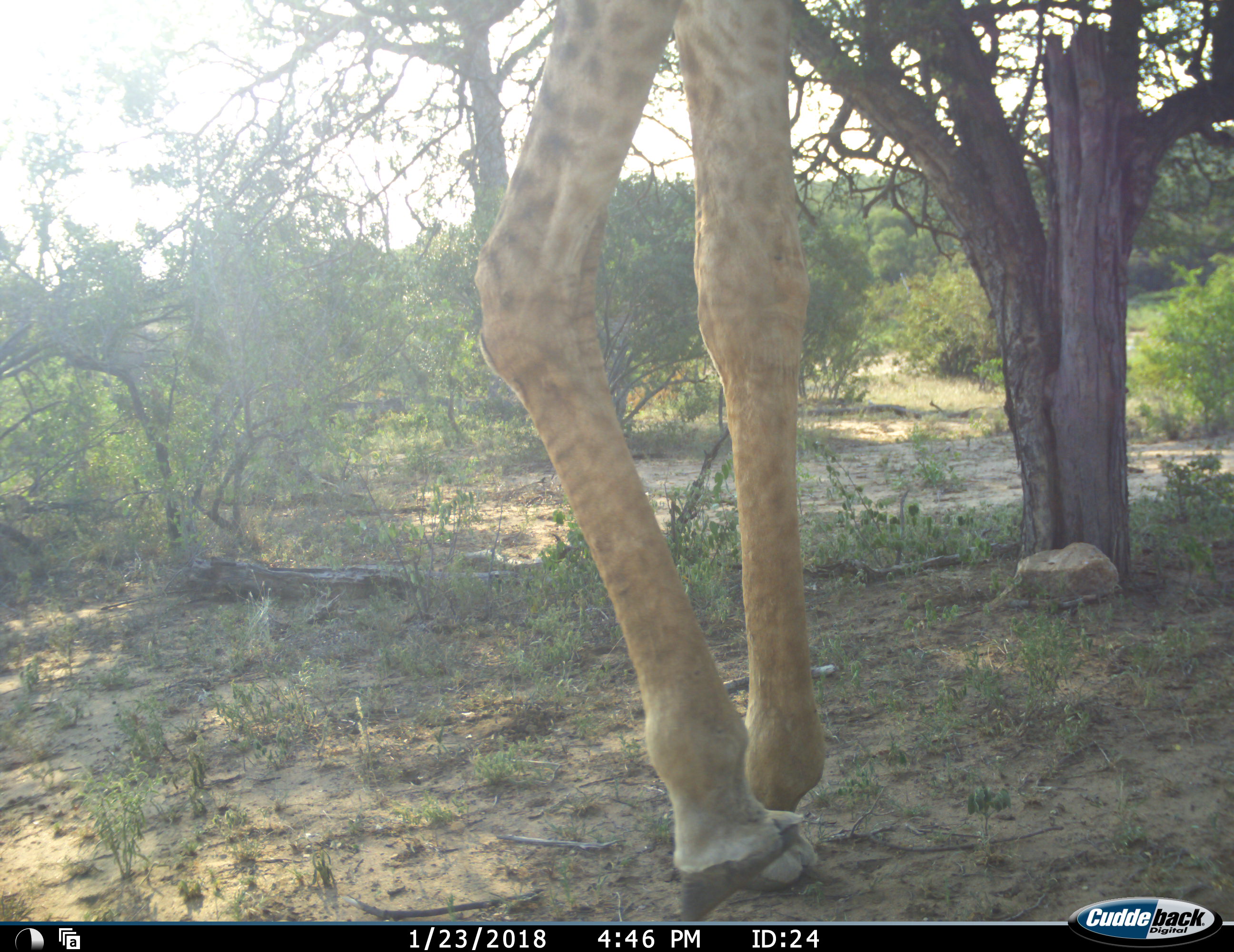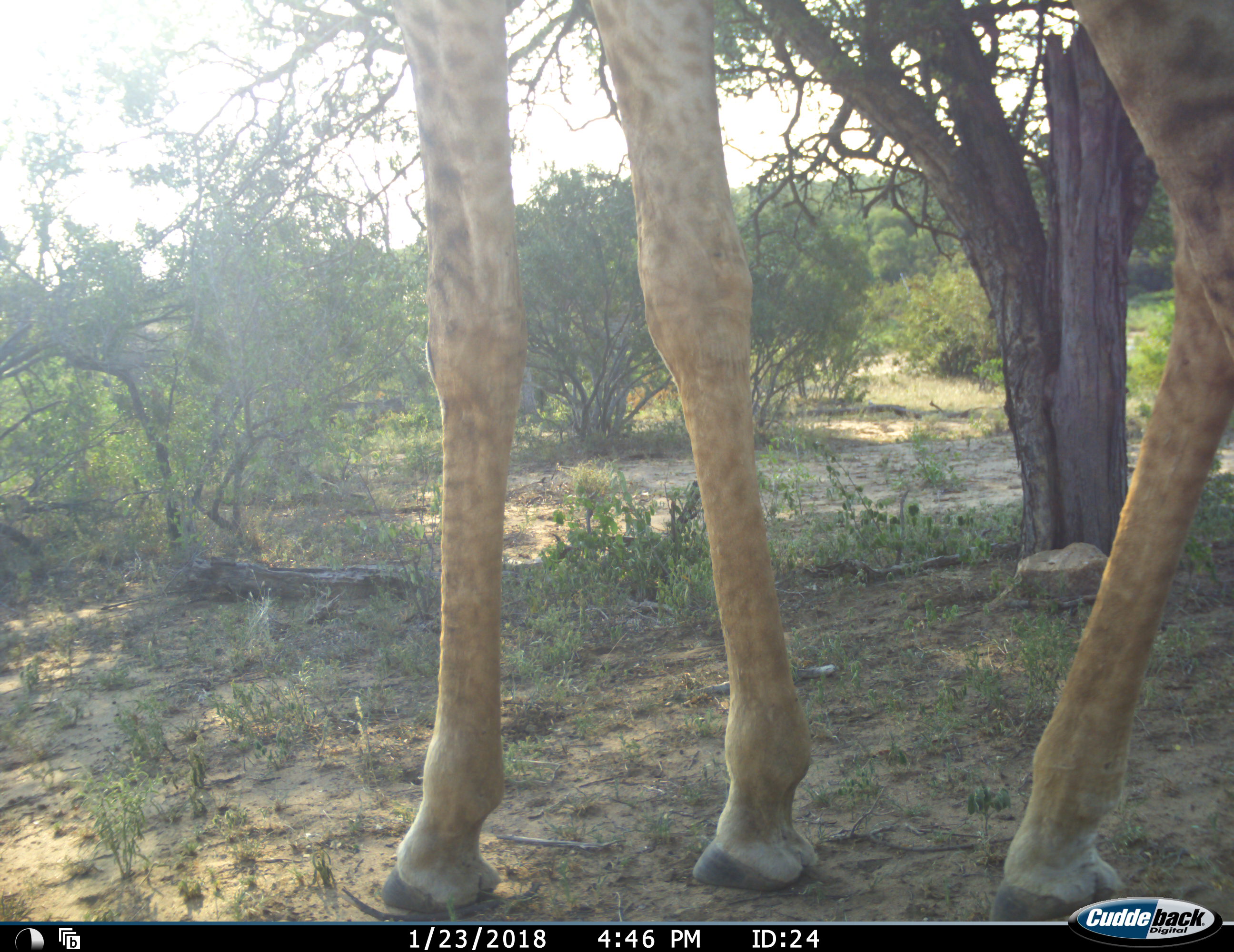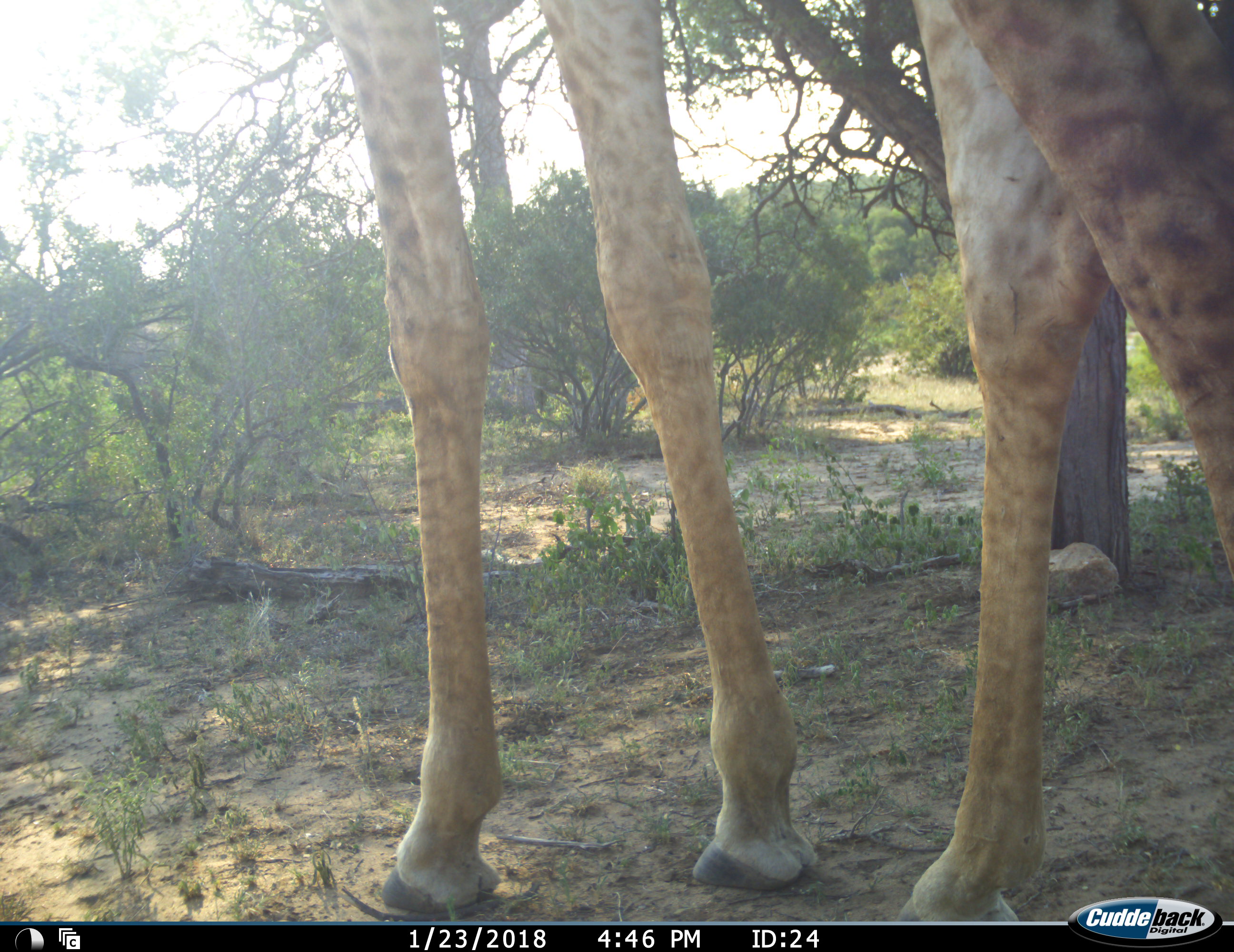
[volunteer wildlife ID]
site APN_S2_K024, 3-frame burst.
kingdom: Animalia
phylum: Chordata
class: Mammalia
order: Artiodactyla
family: Giraffidae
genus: Giraffa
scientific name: Giraffa camelopardalis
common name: giraffe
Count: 1.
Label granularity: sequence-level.